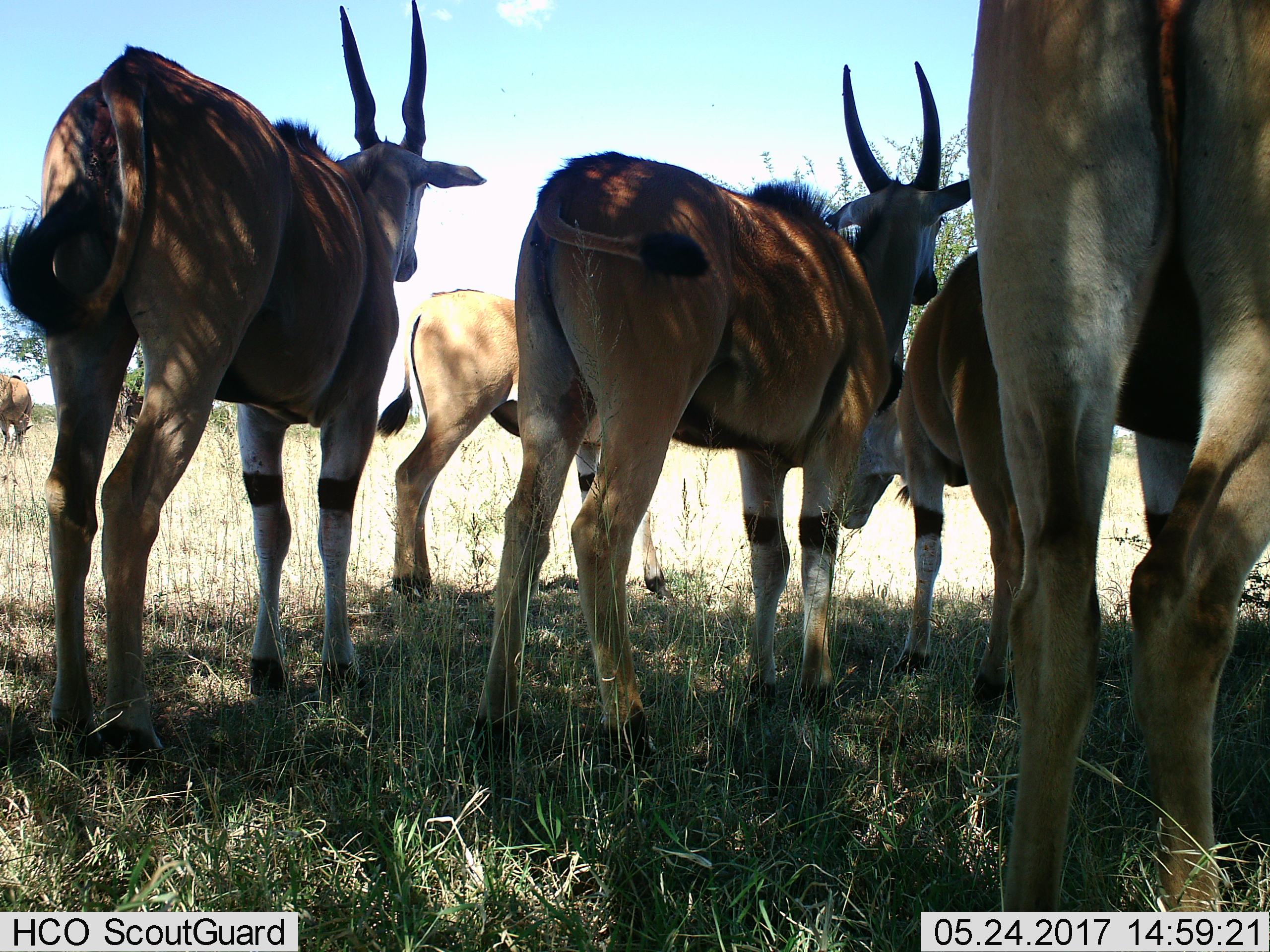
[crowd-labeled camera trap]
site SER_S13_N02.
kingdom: Animalia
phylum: Chordata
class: Mammalia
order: Artiodactyla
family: Bovidae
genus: Tragelaphus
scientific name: Tragelaphus oryx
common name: eland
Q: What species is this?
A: Eland (Tragelaphus oryx).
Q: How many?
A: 6.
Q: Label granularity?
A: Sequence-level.